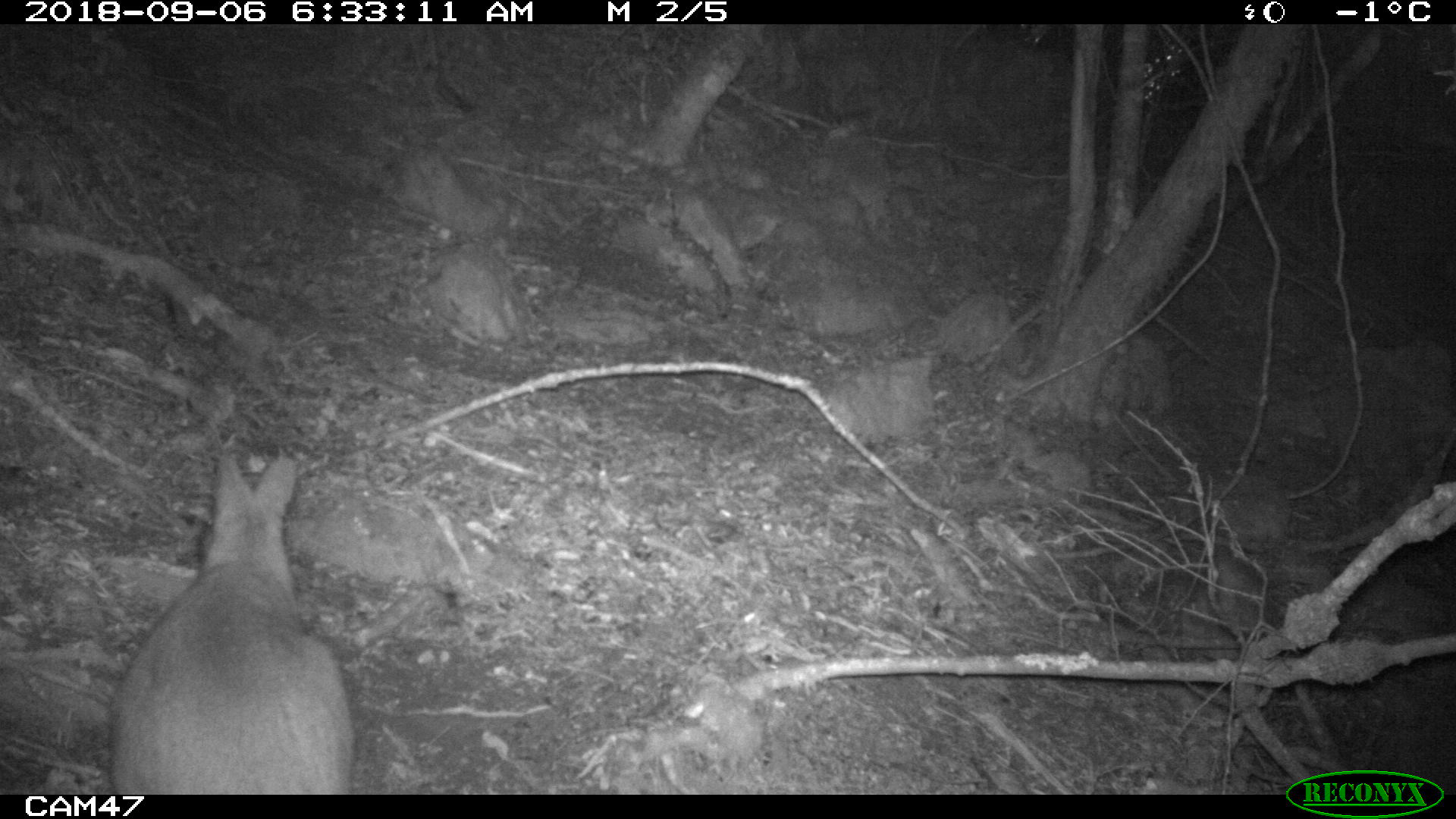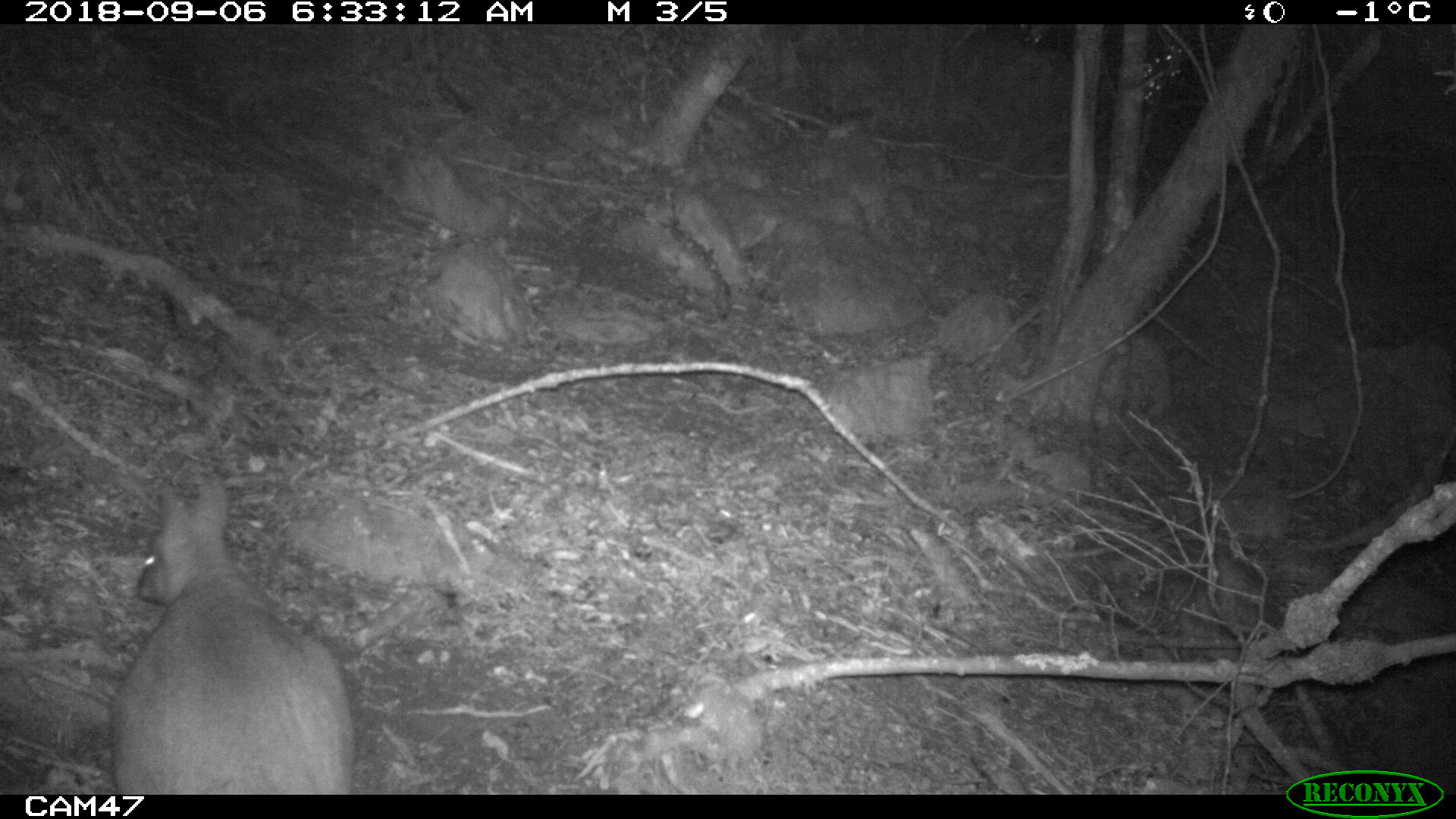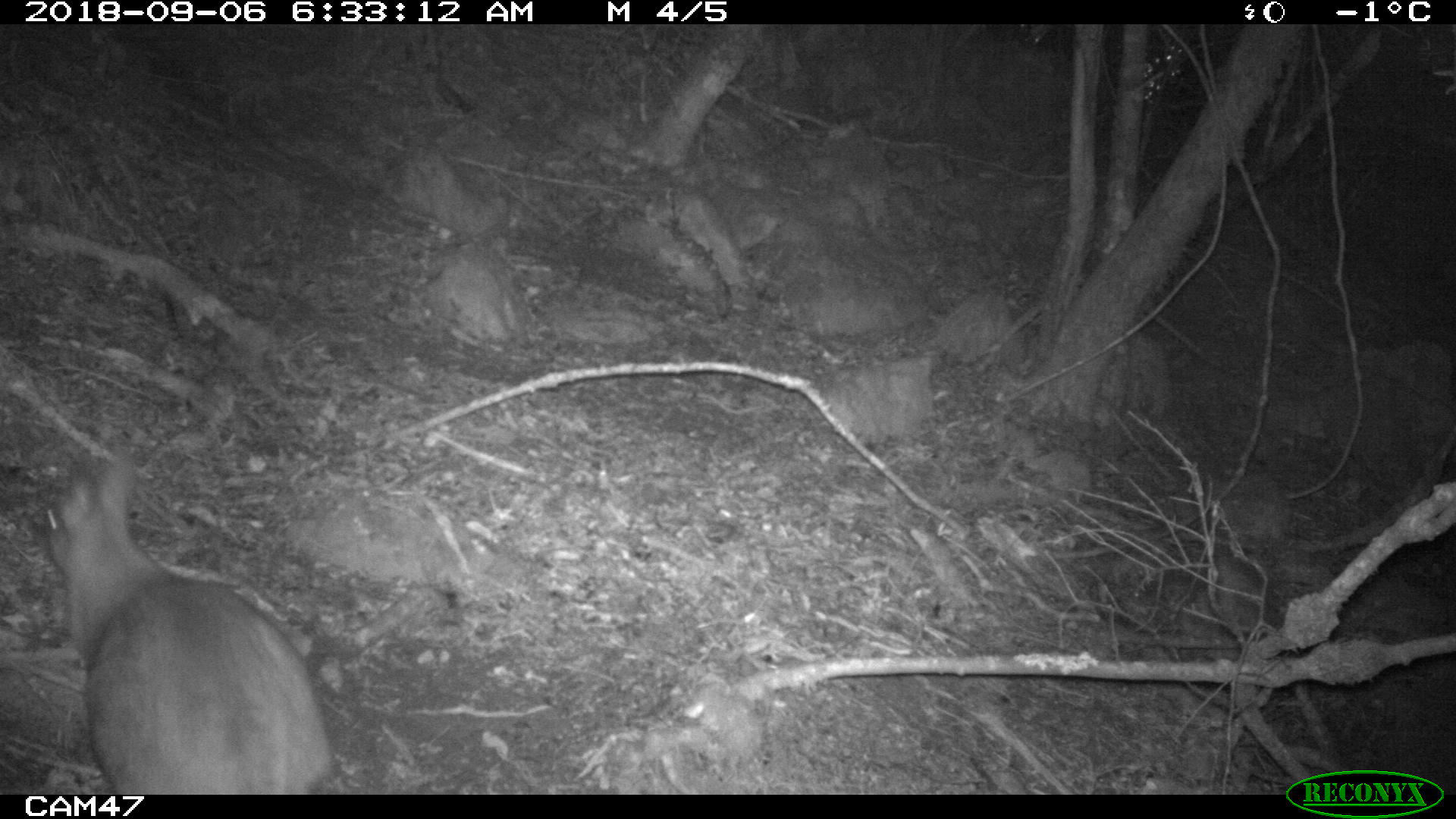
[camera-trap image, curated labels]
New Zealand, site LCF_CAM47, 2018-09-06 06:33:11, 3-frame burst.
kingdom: Animalia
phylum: Chordata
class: Mammalia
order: Diprotodontia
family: Macropodidae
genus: Notamacropus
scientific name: Notamacropus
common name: wallaby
Wallaby (Notamacropus).